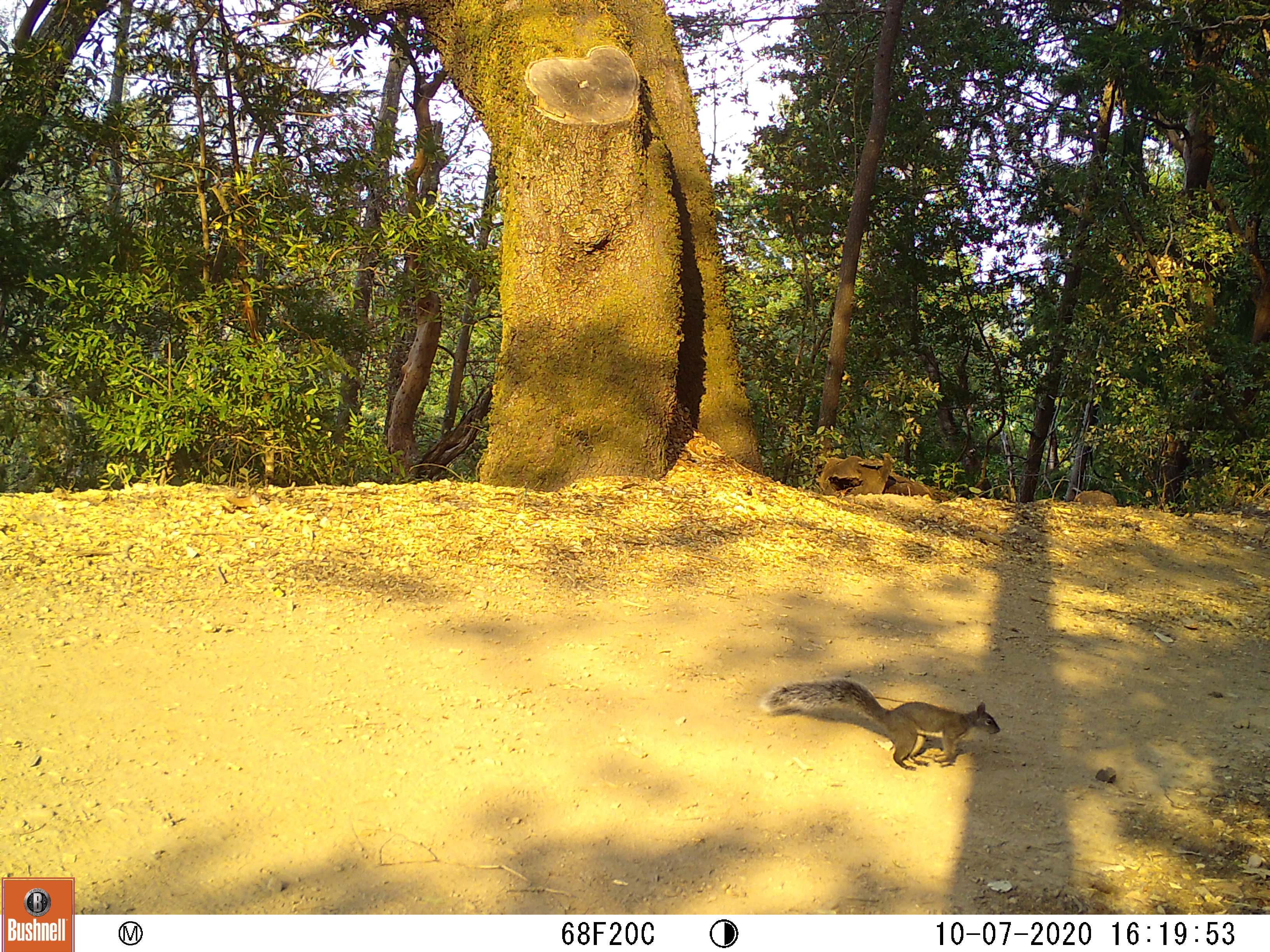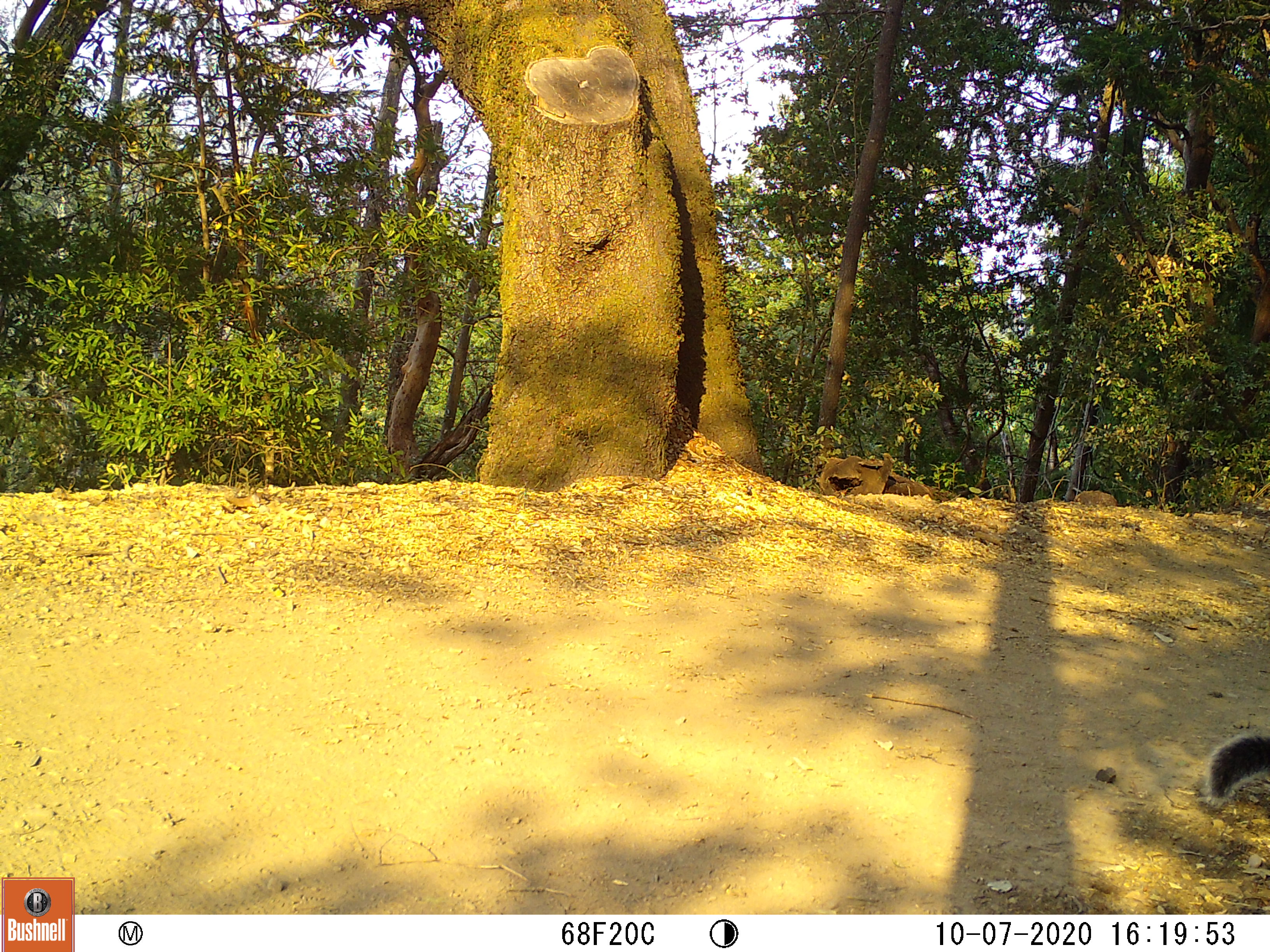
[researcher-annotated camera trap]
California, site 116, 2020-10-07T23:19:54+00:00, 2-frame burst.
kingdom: Animalia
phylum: Chordata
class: Mammalia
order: Rodentia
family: Sciuridae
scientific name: Sciuridae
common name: squirrel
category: unknown squirrel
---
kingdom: Animalia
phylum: Chordata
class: Mammalia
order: Rodentia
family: Sciuridae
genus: Sciurus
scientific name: Sciurus griseus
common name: western gray squirrel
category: western grey squirrel